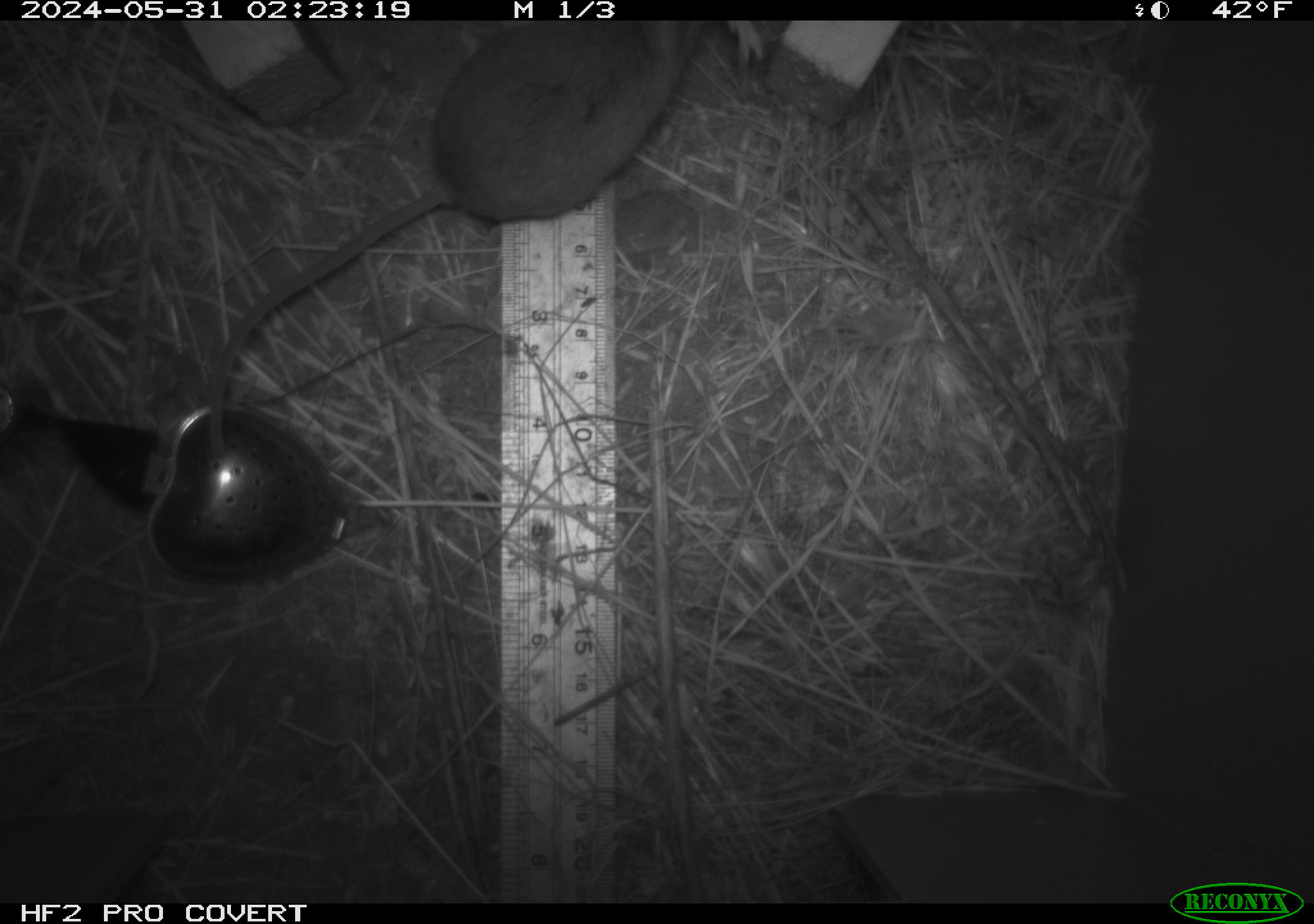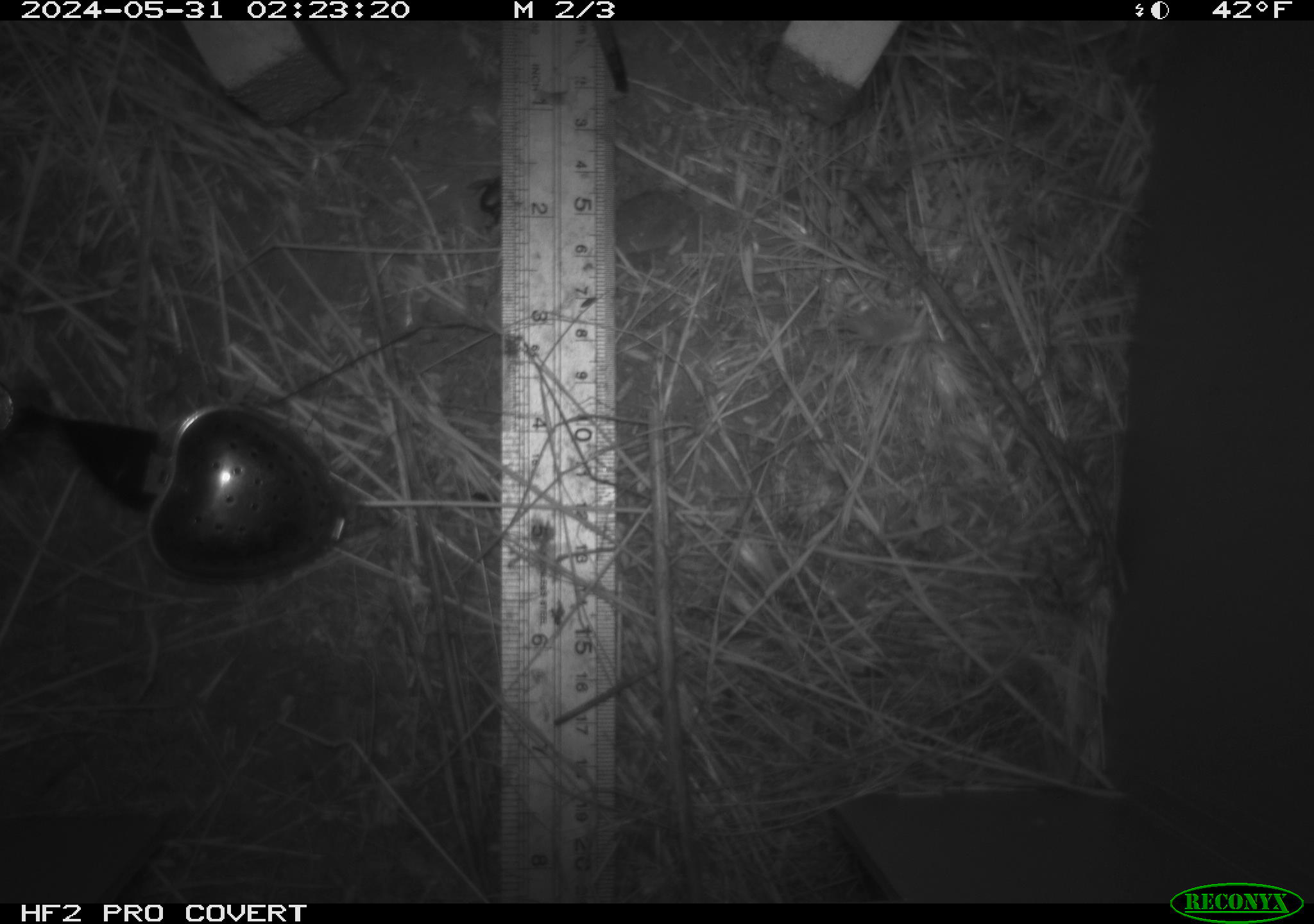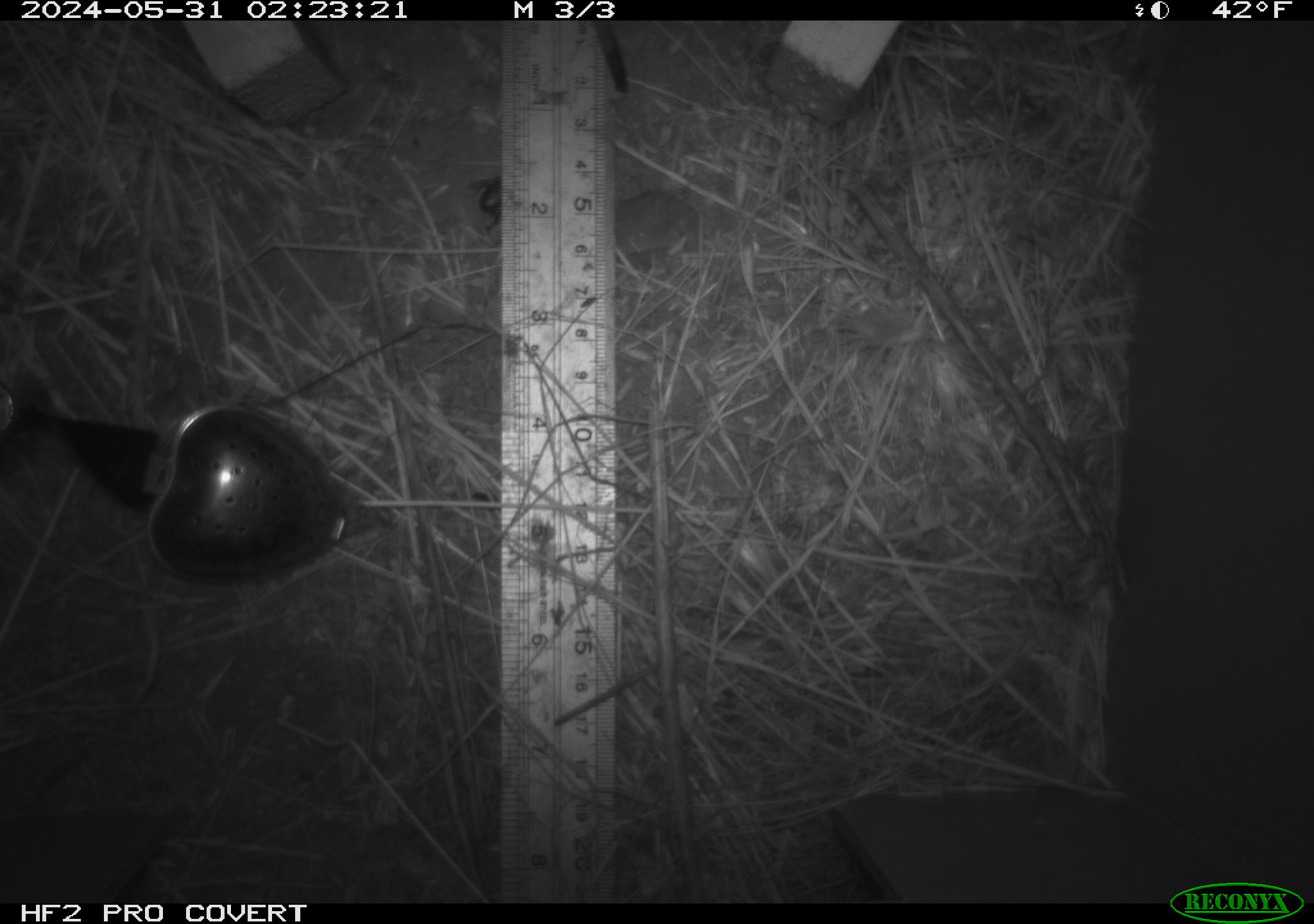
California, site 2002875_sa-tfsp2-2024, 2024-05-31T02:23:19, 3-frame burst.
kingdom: Animalia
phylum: Chordata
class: Mammalia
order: Rodentia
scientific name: Rodentia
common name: rodent